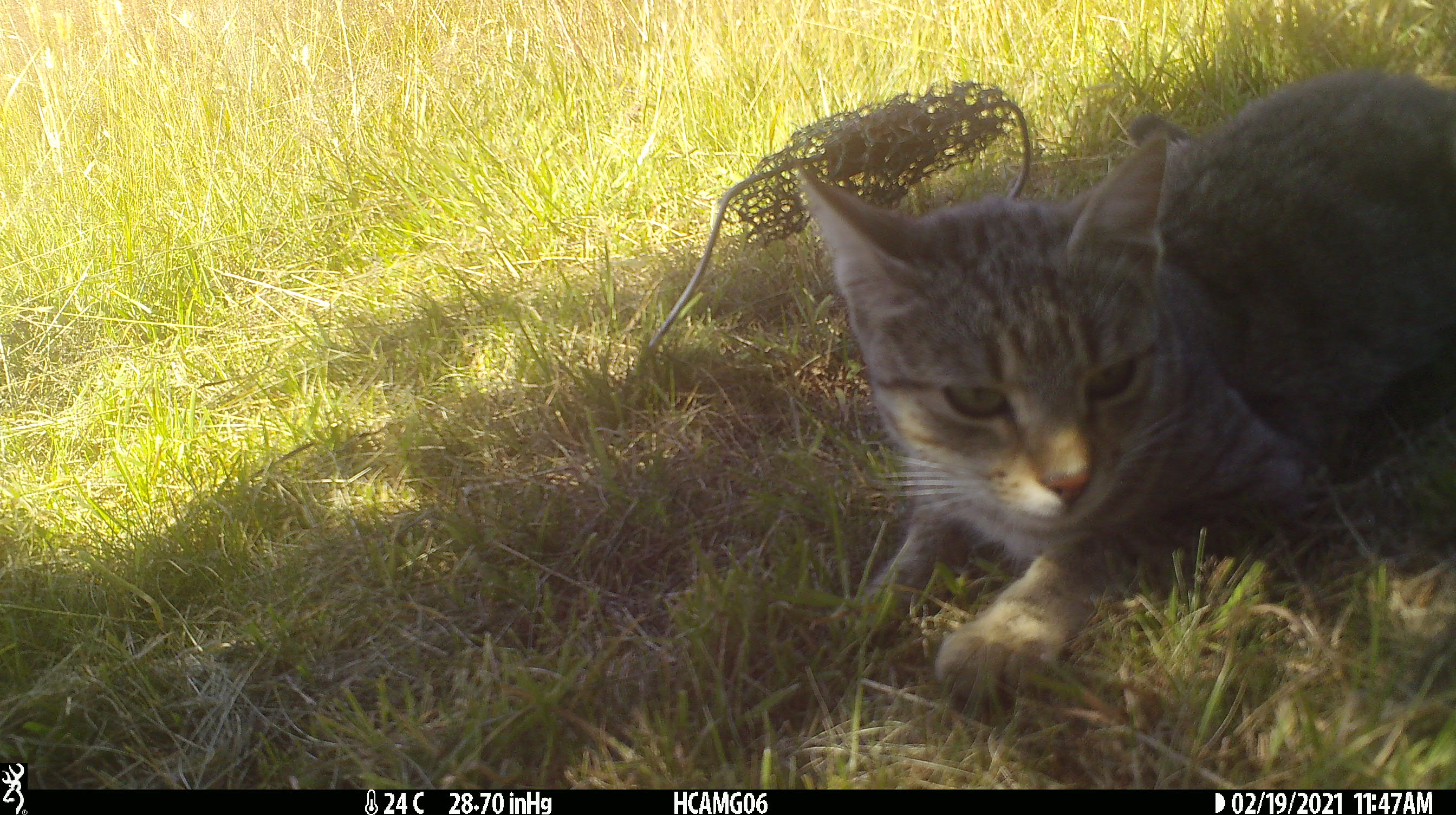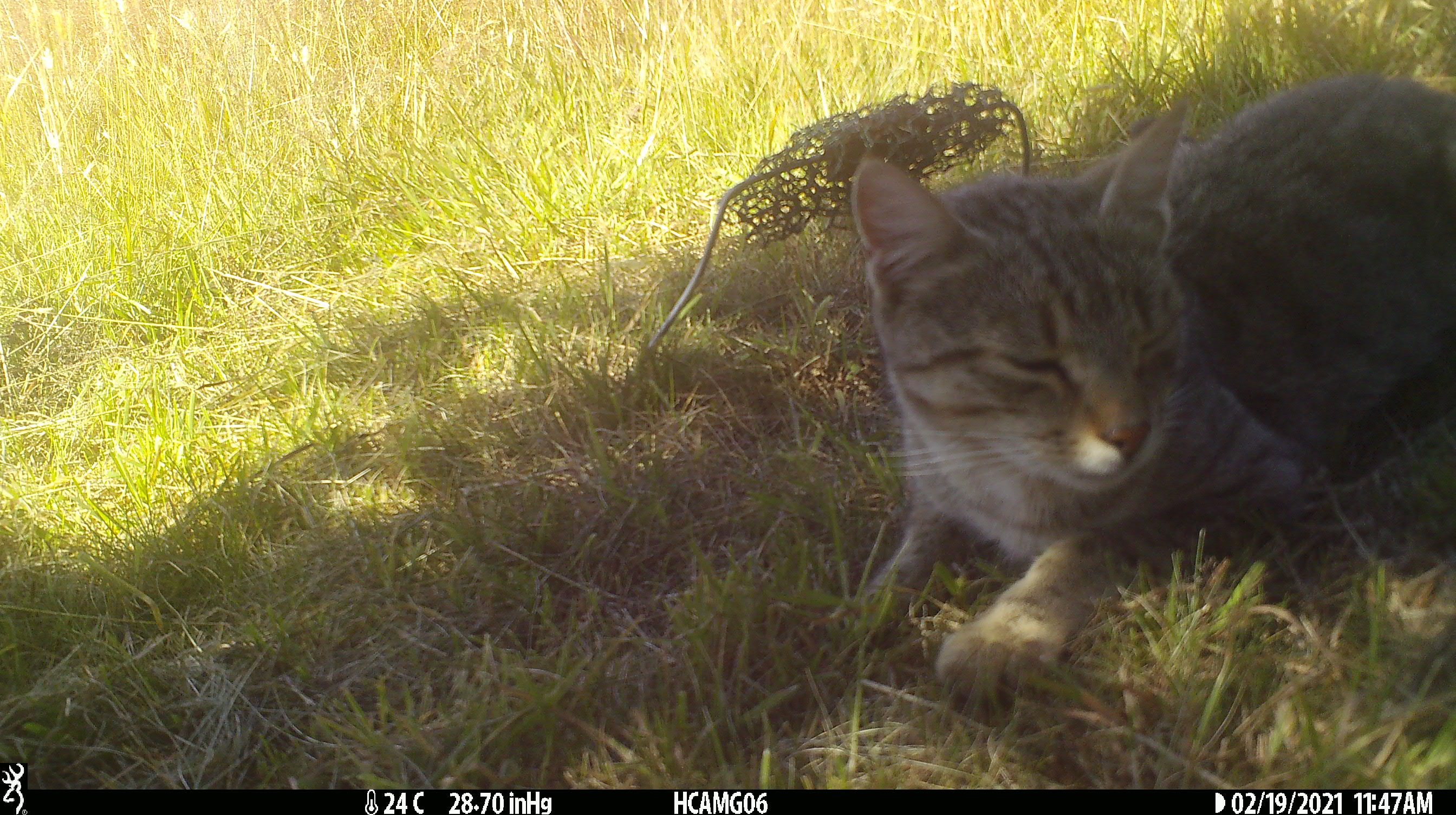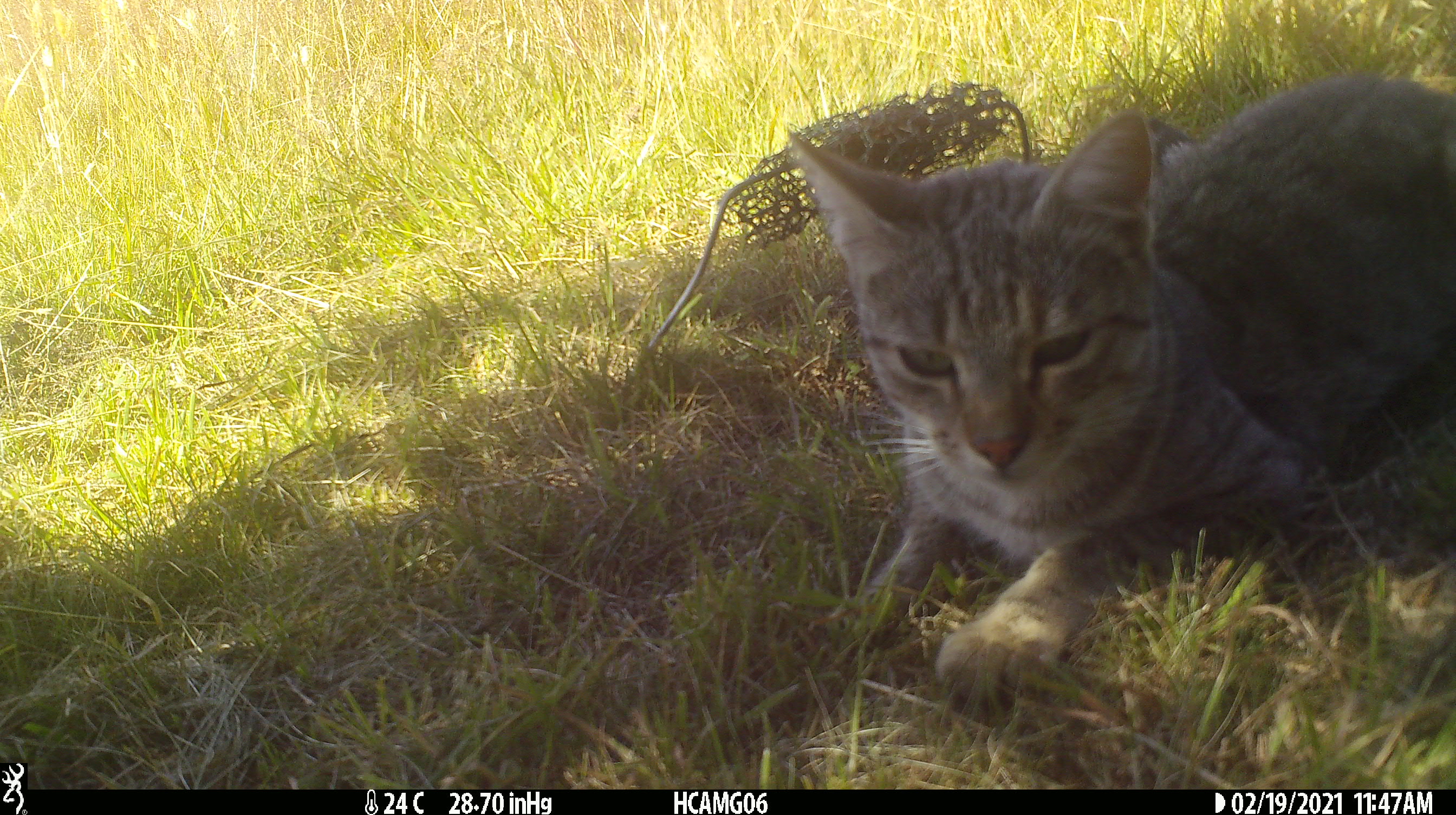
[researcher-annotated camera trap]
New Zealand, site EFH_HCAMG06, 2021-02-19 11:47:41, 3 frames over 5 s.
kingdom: Animalia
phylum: Chordata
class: Mammalia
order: Carnivora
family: Felidae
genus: Felis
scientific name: Felis catus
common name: domestic cat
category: cat